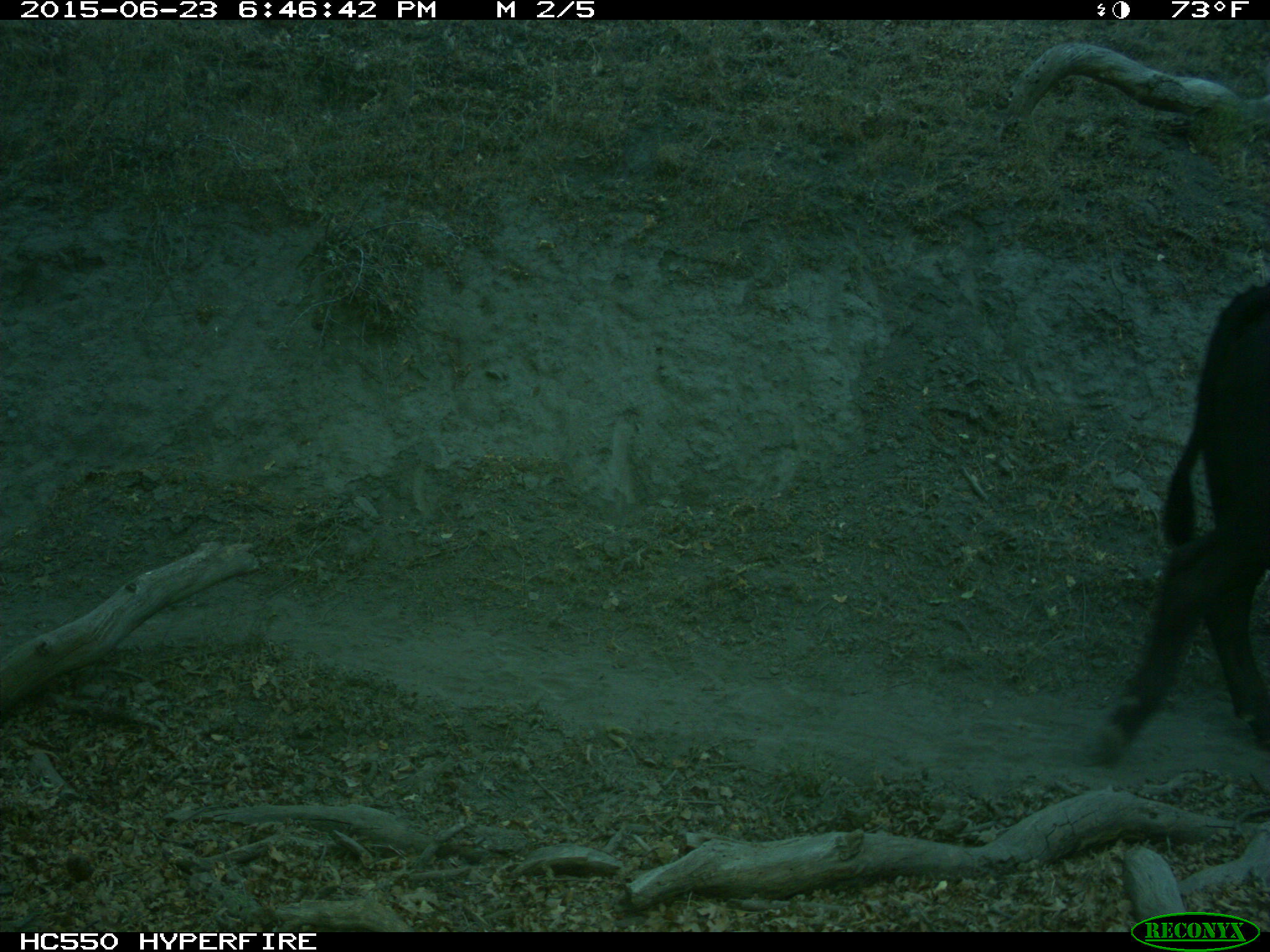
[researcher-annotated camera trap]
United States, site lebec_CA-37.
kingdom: Animalia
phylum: Chordata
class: Mammalia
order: Artiodactyla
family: Bovidae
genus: Bos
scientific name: Bos taurus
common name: domestic cow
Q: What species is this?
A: Bos taurus (domestic cow).